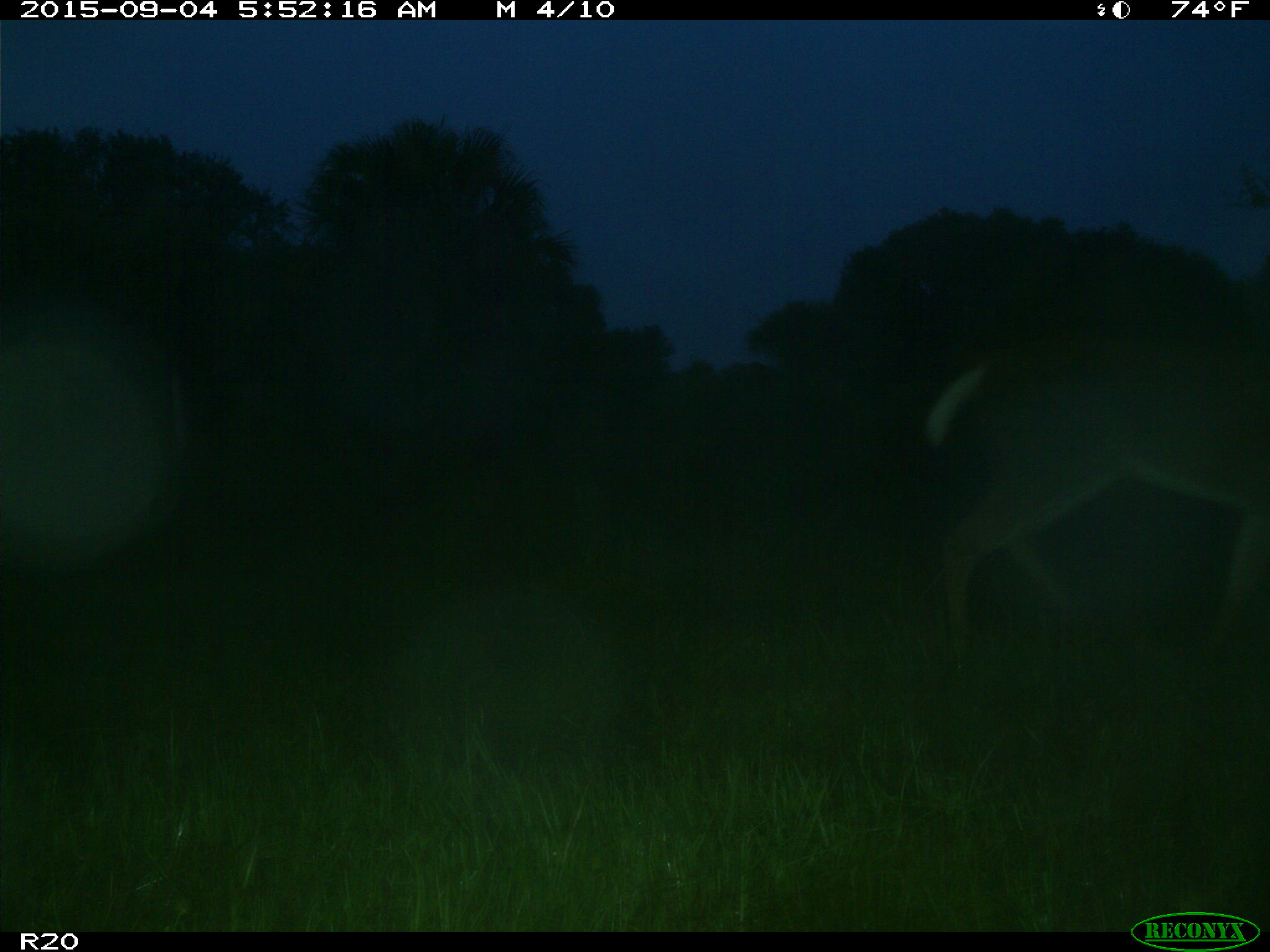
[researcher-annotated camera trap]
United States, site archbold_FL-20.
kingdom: Animalia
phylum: Chordata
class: Mammalia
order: Artiodactyla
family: Cervidae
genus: Odocoileus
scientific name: Odocoileus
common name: deer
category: unidentified deer